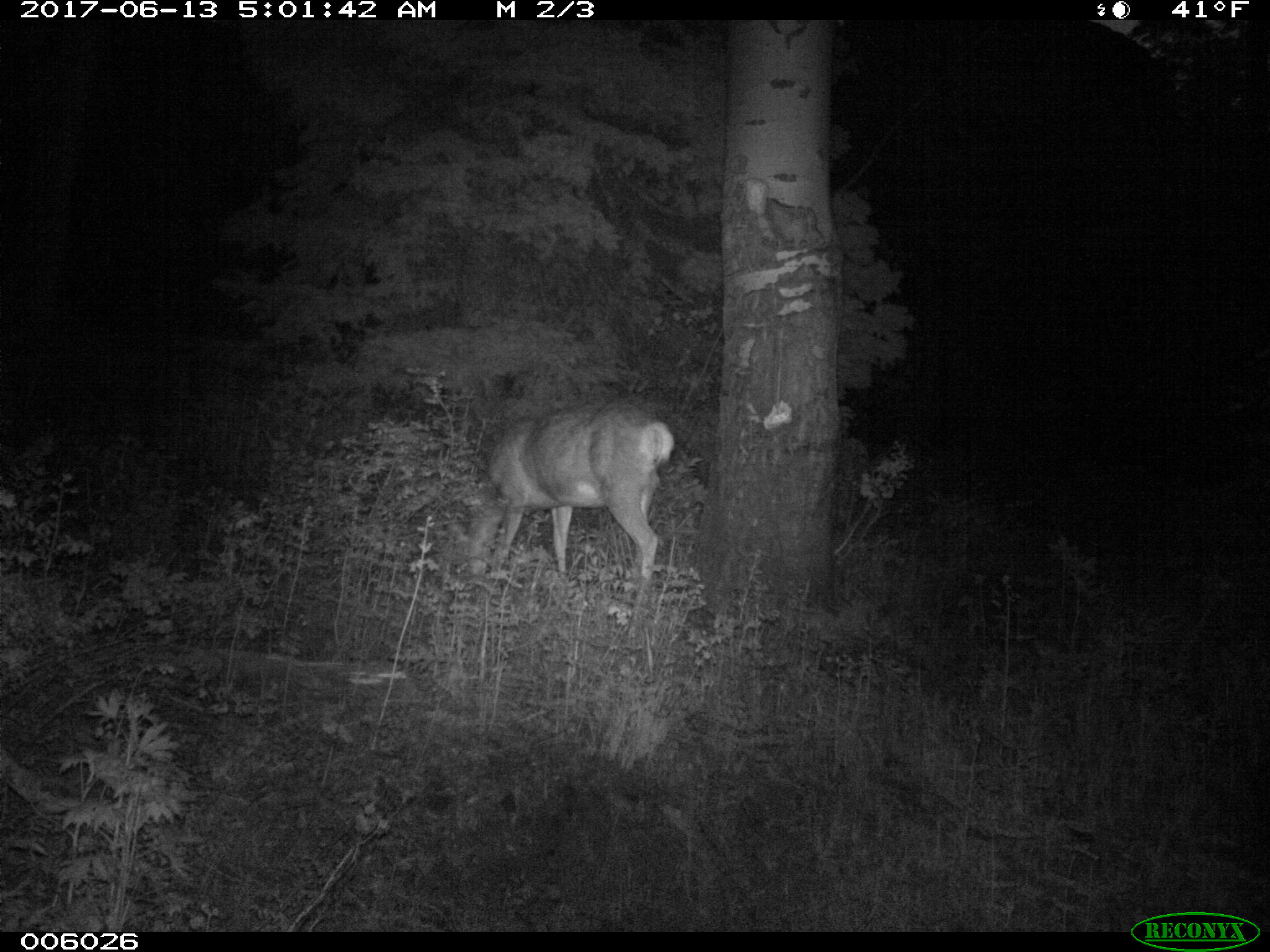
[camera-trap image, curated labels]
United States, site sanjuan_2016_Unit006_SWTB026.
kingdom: Animalia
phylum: Chordata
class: Mammalia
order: Artiodactyla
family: Cervidae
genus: Odocoileus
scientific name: Odocoileus hemionus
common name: mule deer